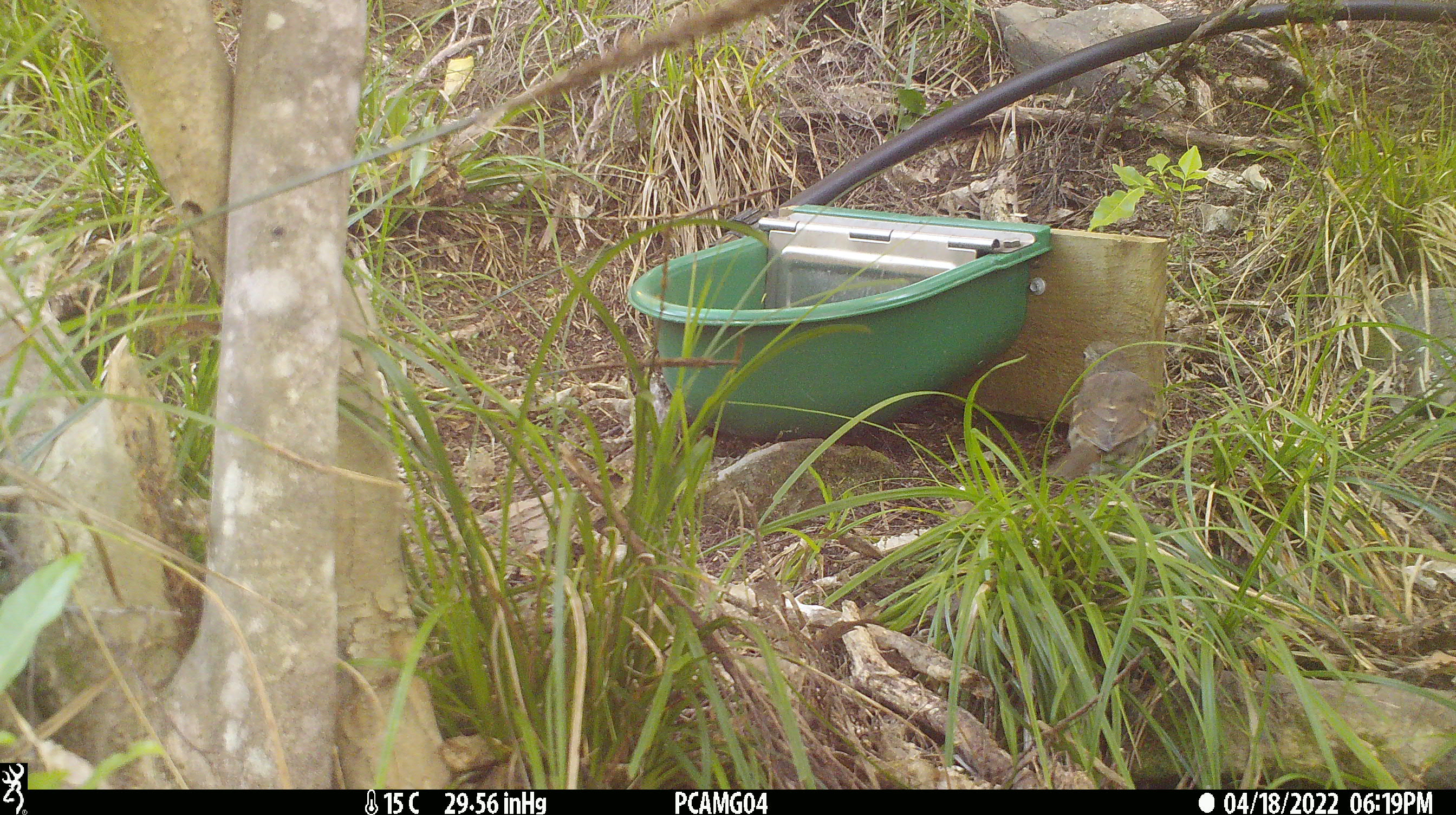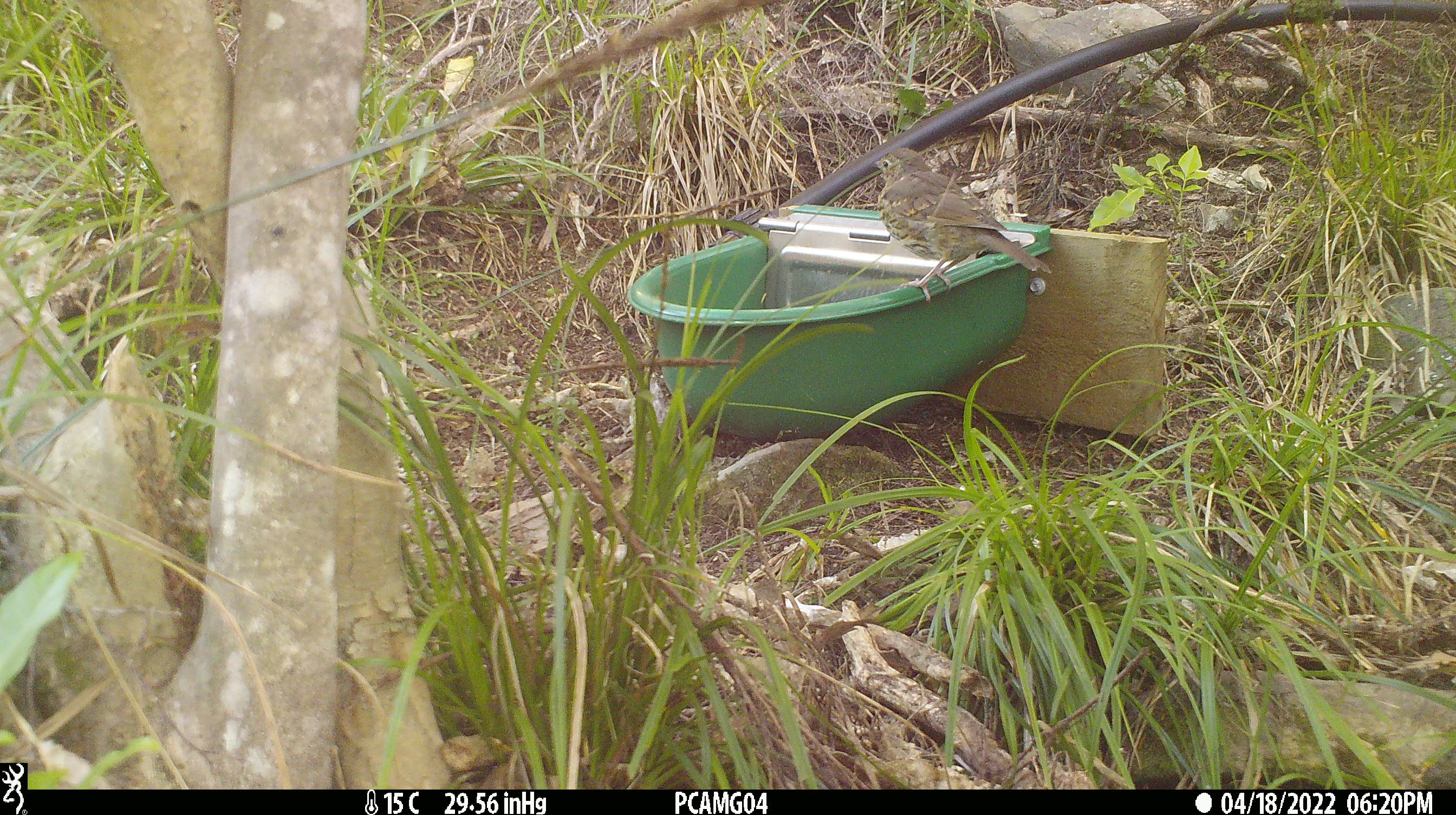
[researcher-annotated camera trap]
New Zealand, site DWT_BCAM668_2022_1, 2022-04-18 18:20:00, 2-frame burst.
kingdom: Animalia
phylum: Chordata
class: Aves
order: Passeriformes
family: Turdidae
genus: Turdus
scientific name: Turdus philomelos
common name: song thrush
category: thrush